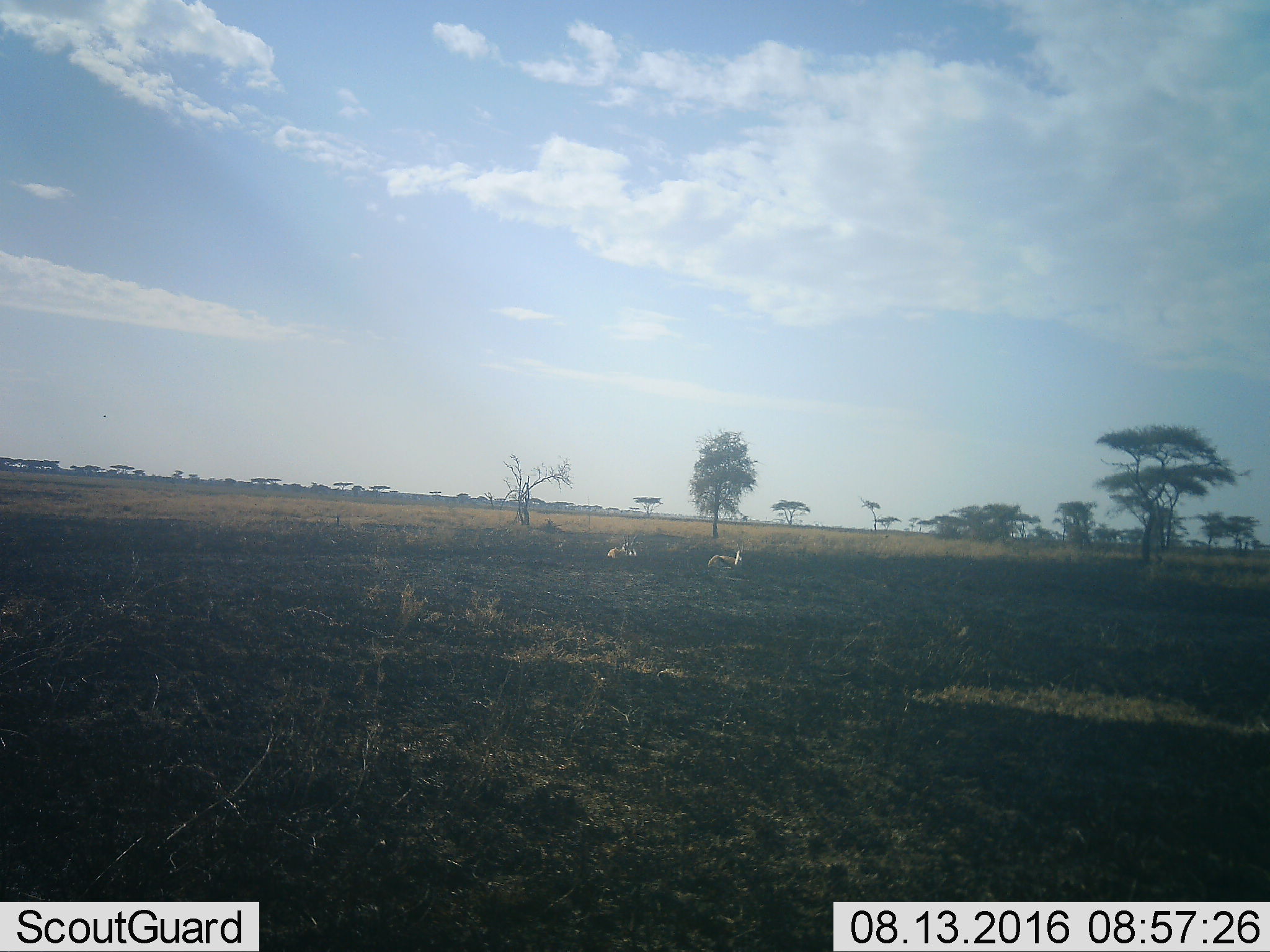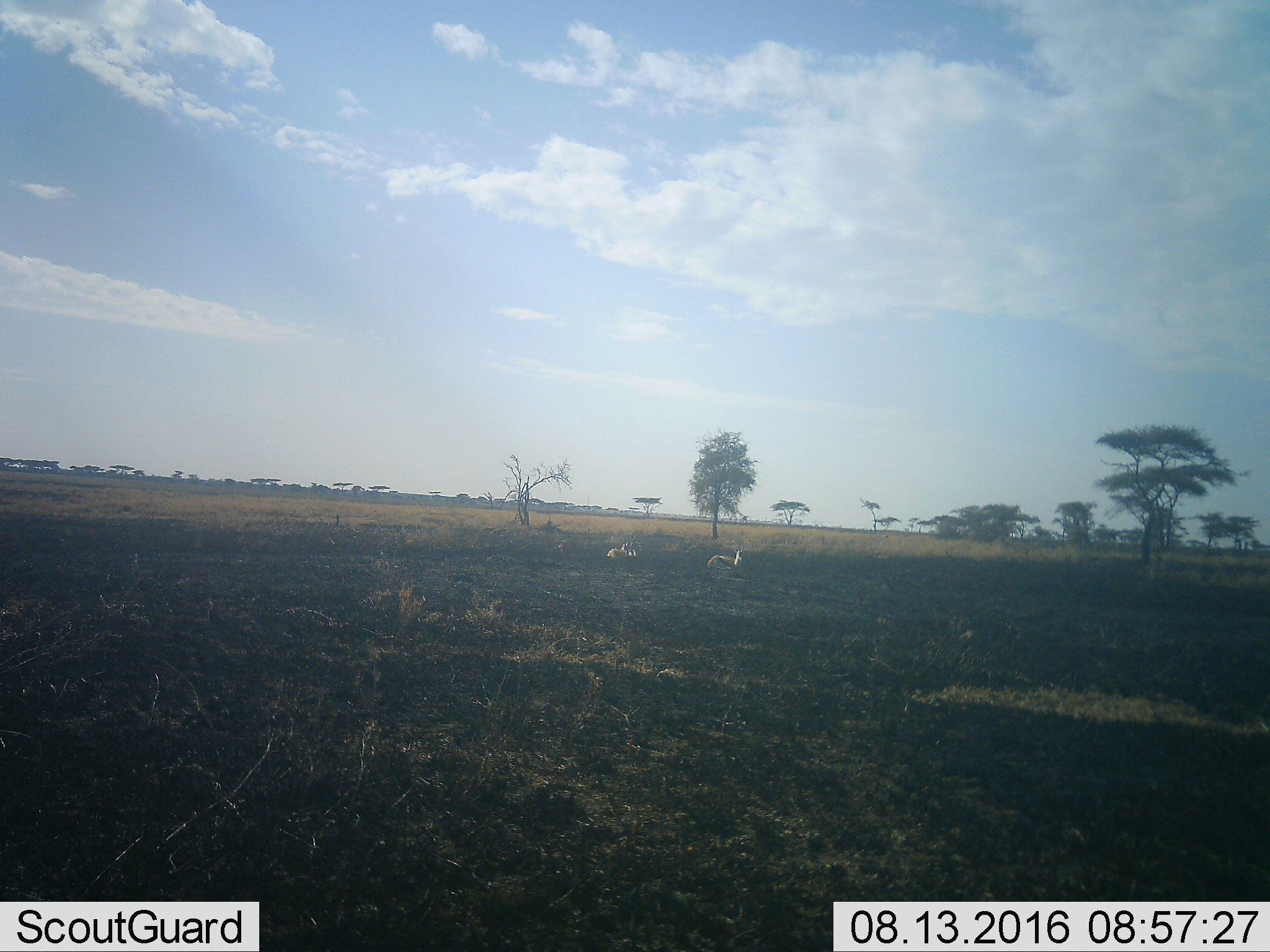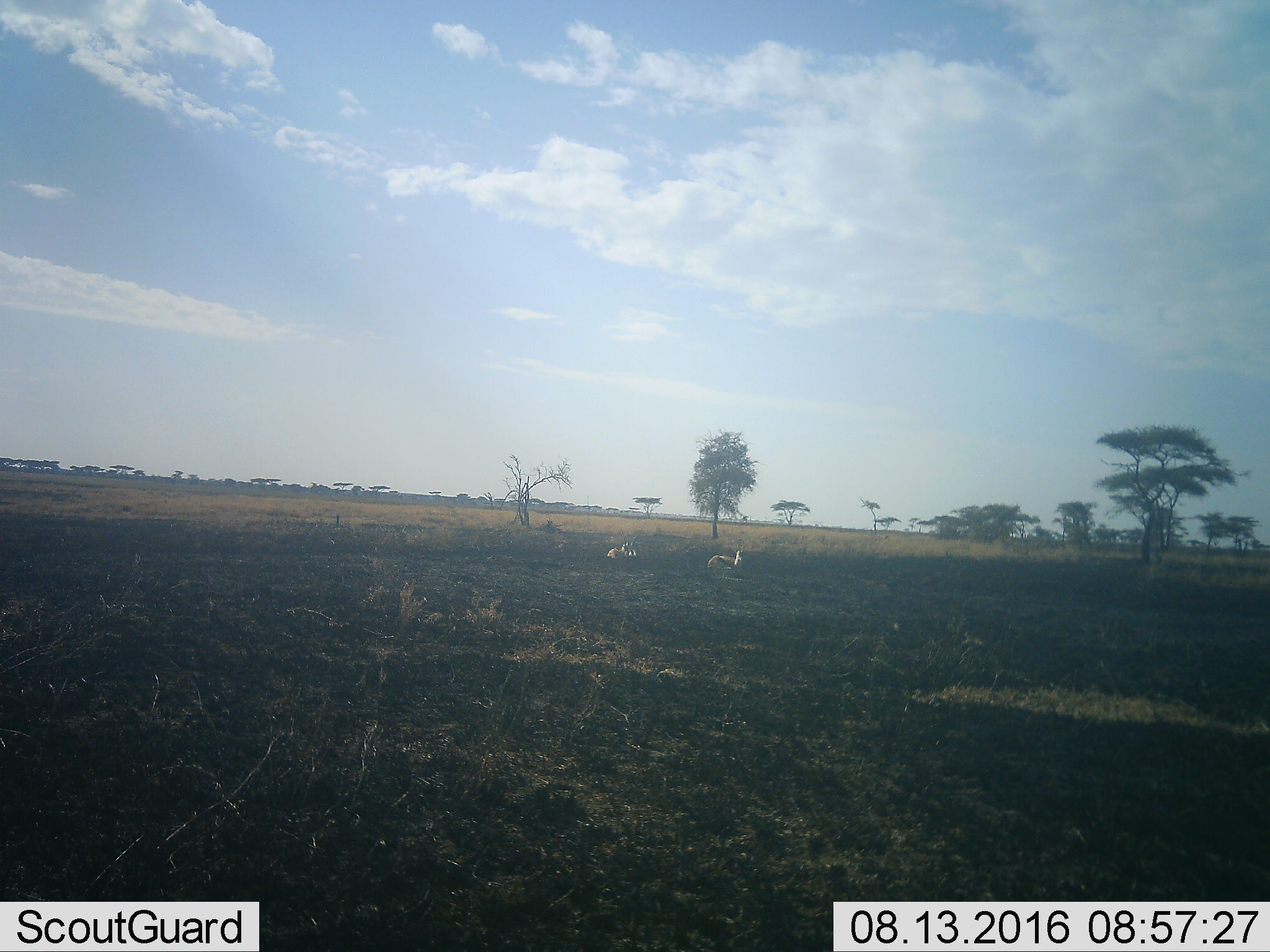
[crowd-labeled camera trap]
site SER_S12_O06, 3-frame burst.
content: unidentified animal